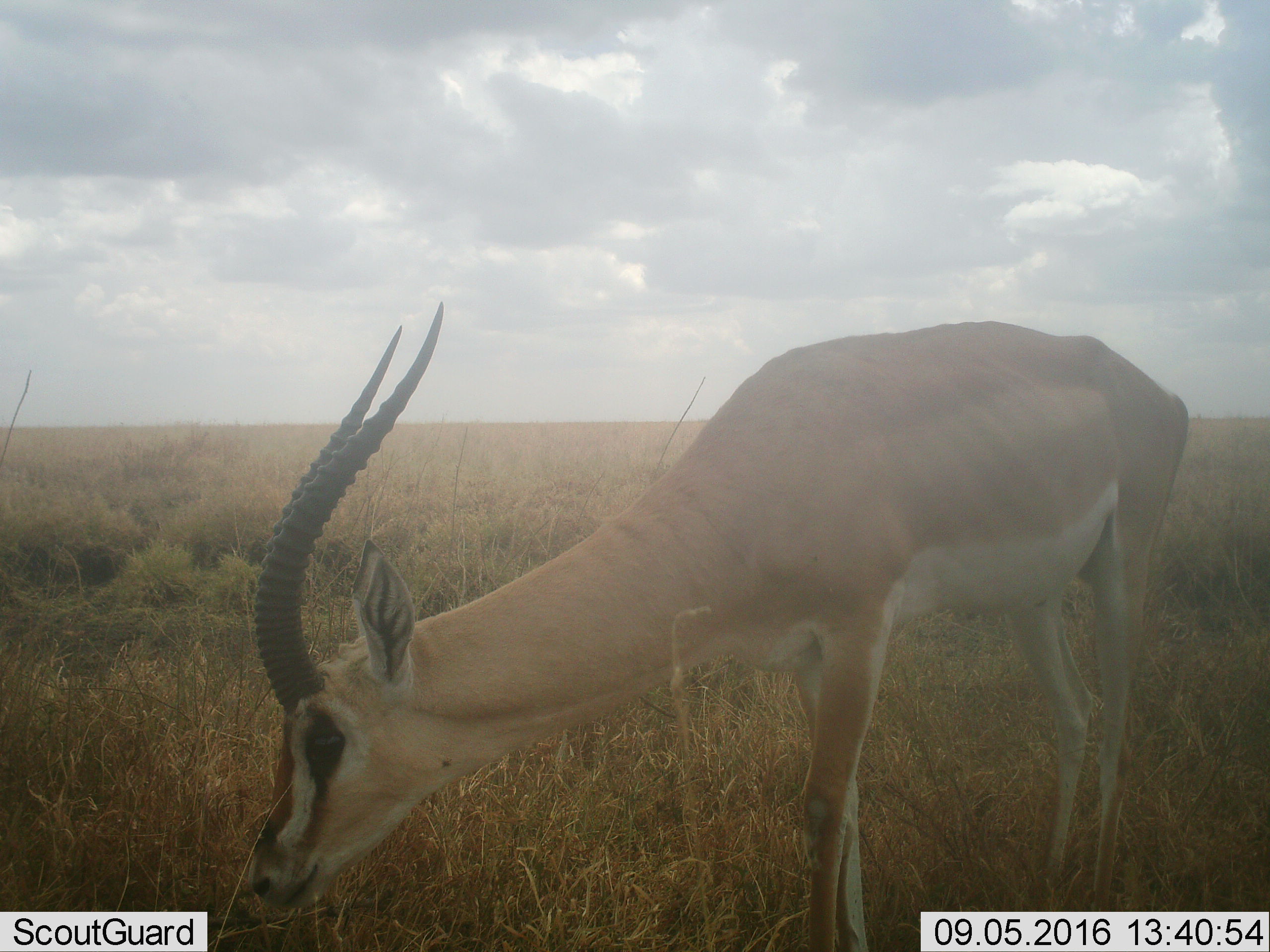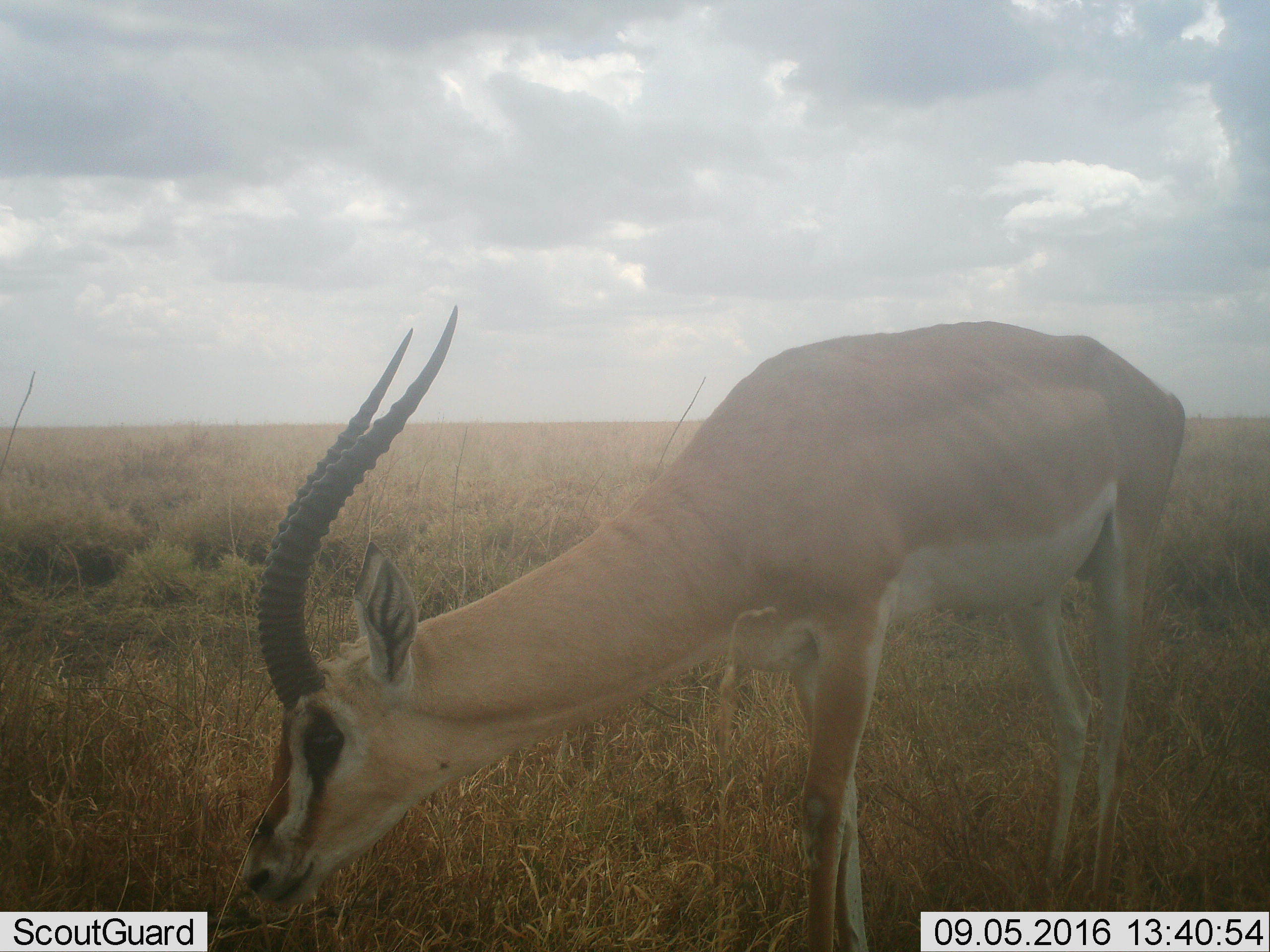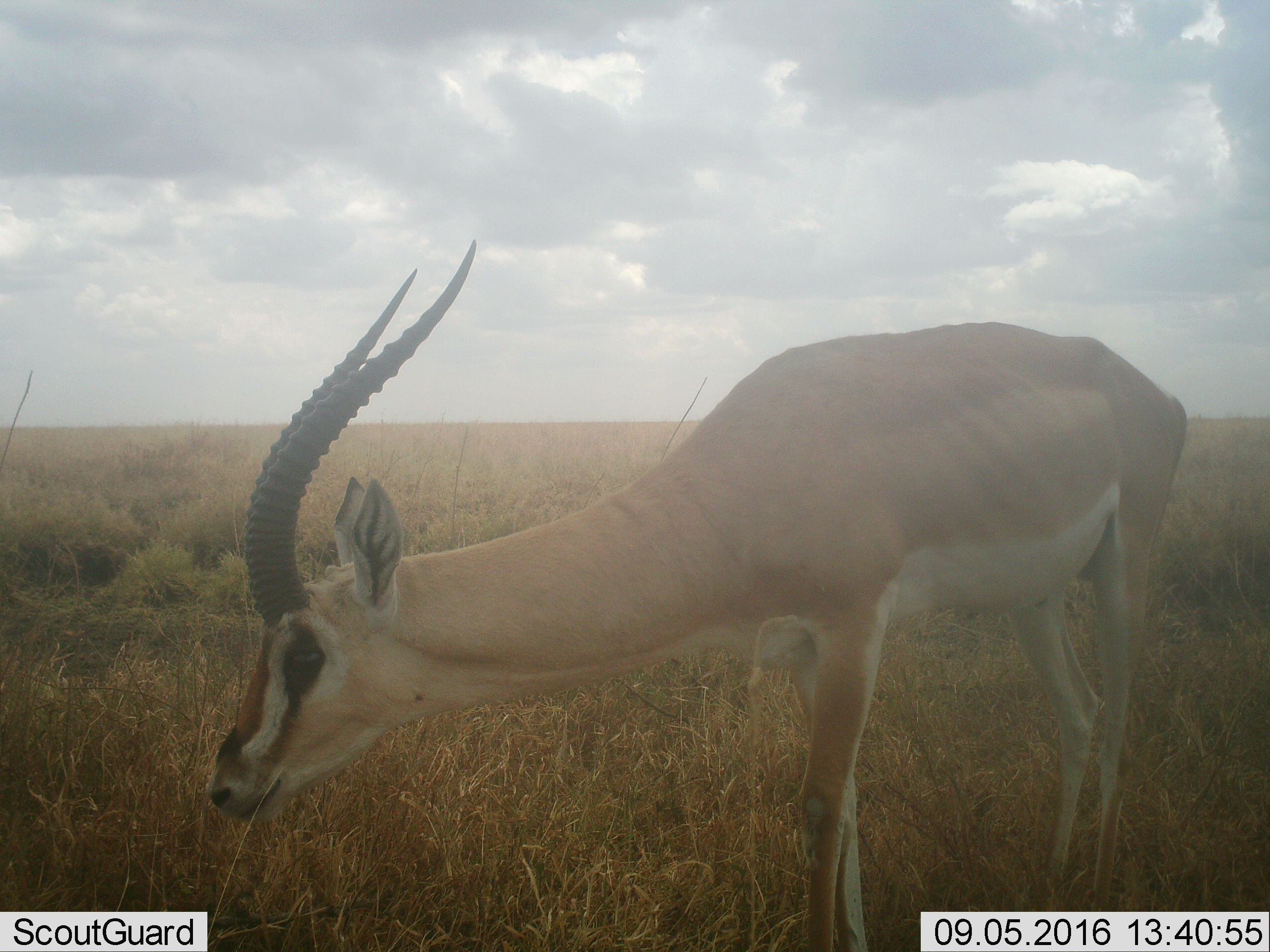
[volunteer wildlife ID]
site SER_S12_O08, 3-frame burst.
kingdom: Animalia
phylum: Chordata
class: Mammalia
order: Artiodactyla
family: Bovidae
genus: Nanger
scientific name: Nanger granti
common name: grant's gazelle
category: gazellegrants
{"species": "gazellegrants (grant's gazelle) (Nanger granti)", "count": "1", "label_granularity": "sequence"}